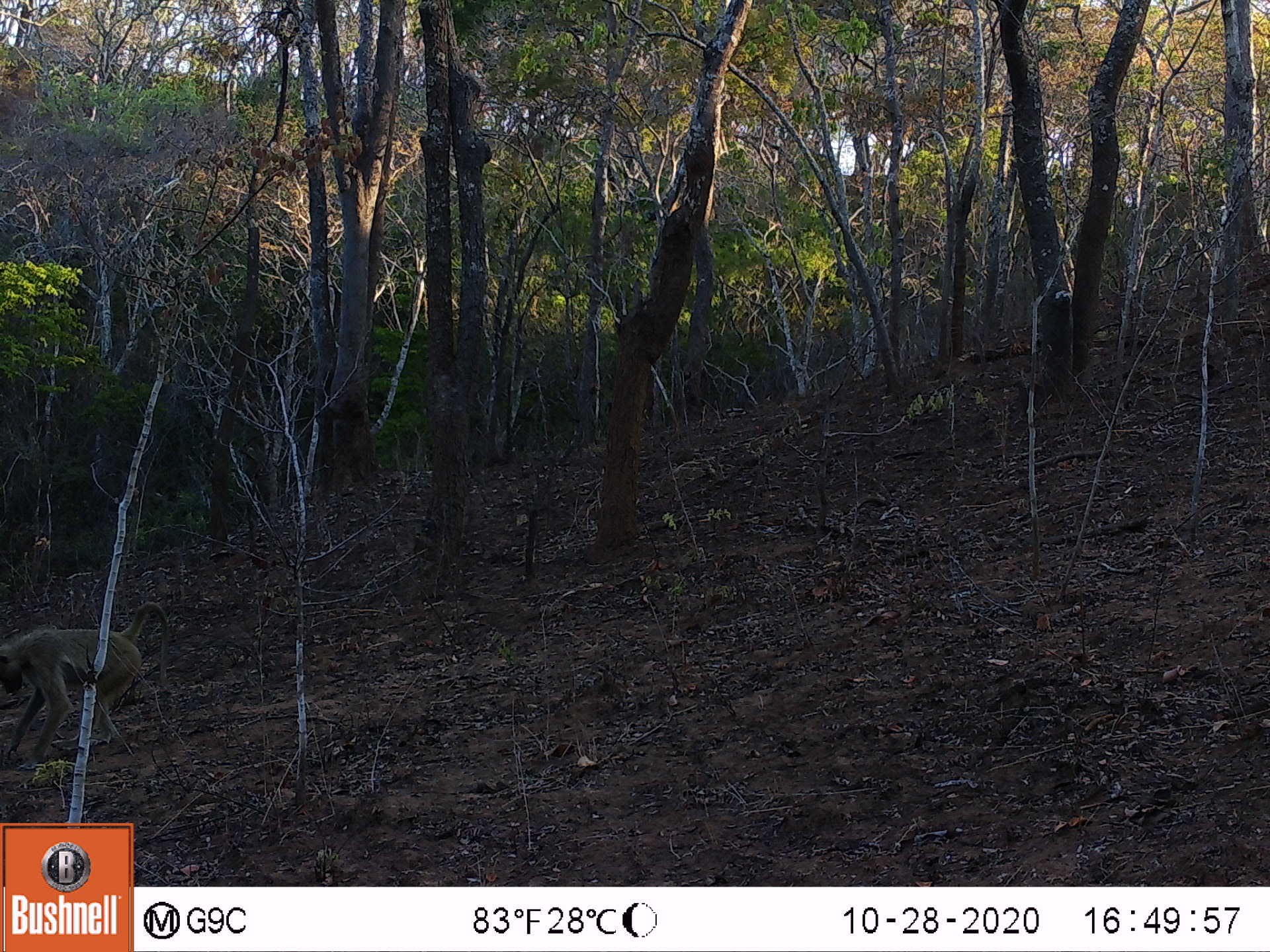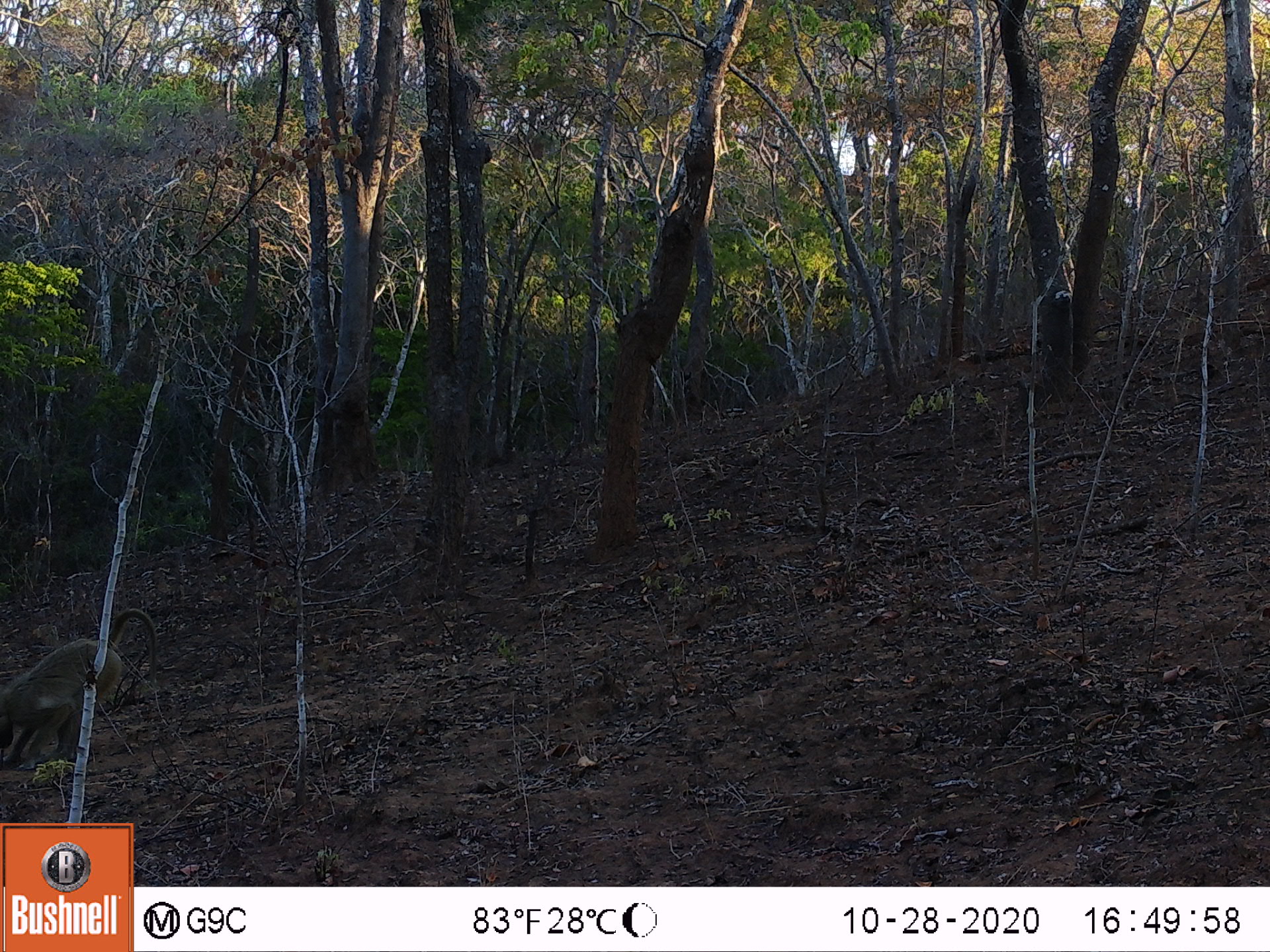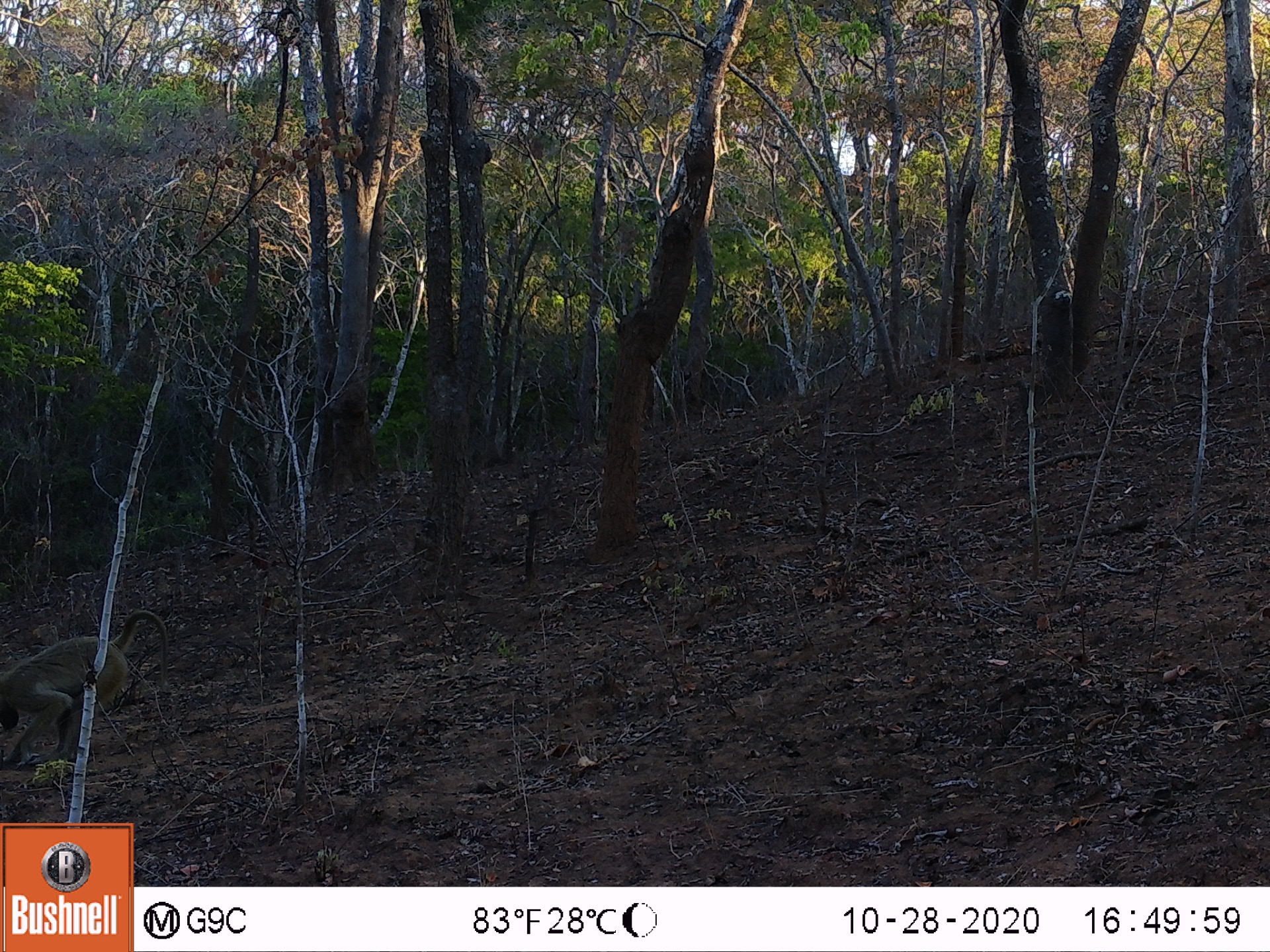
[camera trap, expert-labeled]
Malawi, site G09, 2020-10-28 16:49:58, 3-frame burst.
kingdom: Animalia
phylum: Chordata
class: Mammalia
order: Primates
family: Cercopithecidae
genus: Papio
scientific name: Papio cynocephalus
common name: yellow baboon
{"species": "yellow baboon (Papio cynocephalus)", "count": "1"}